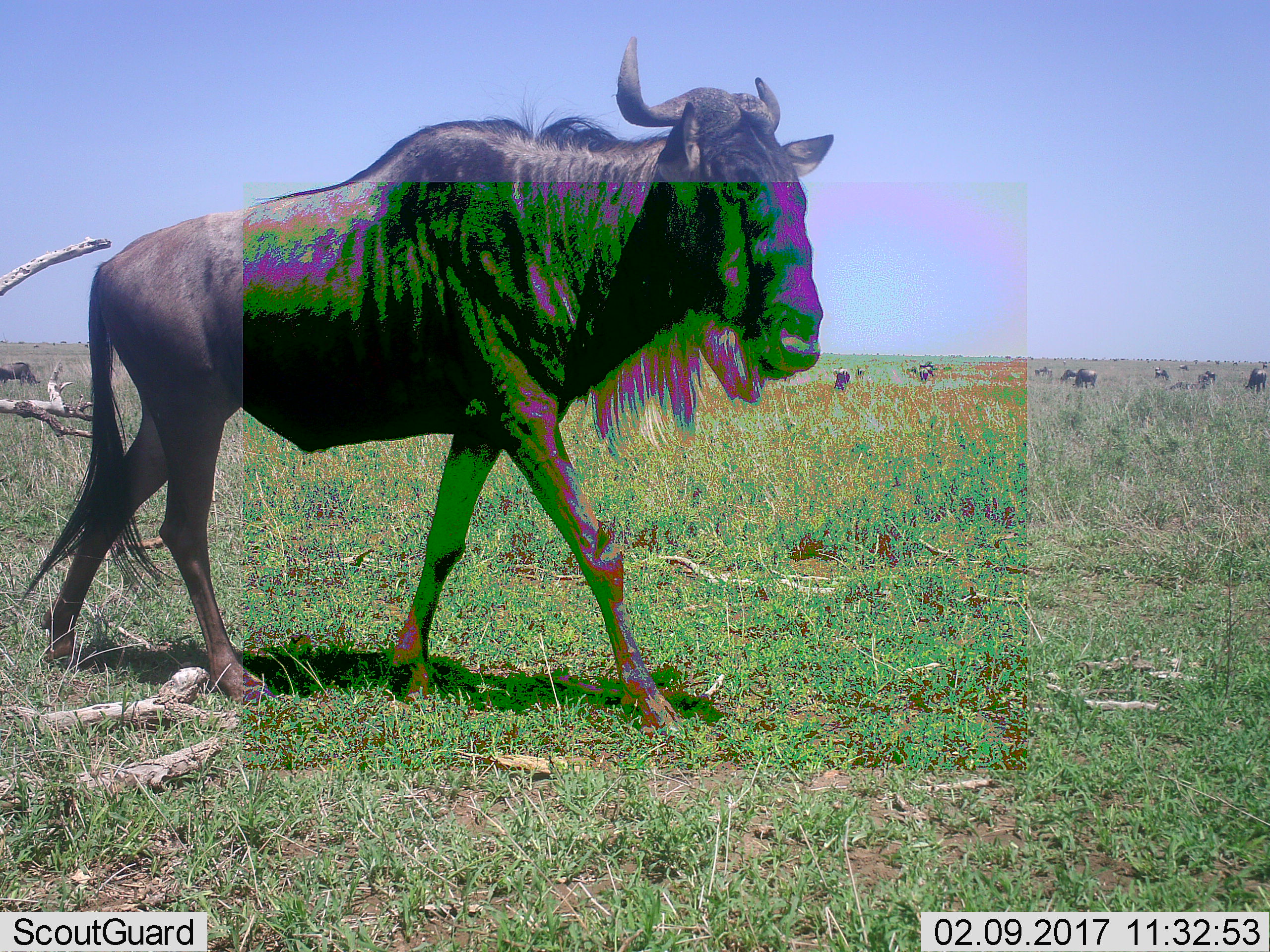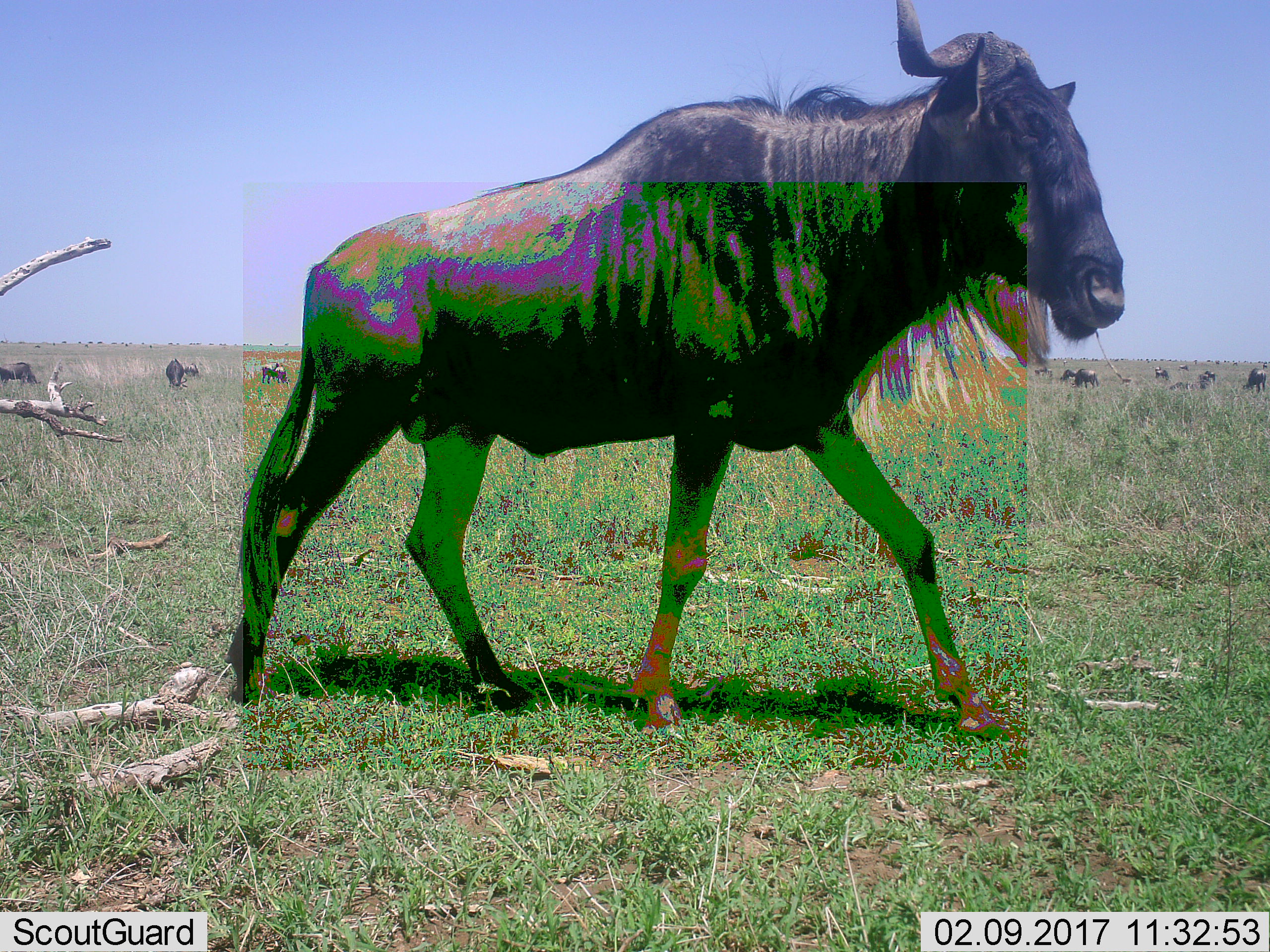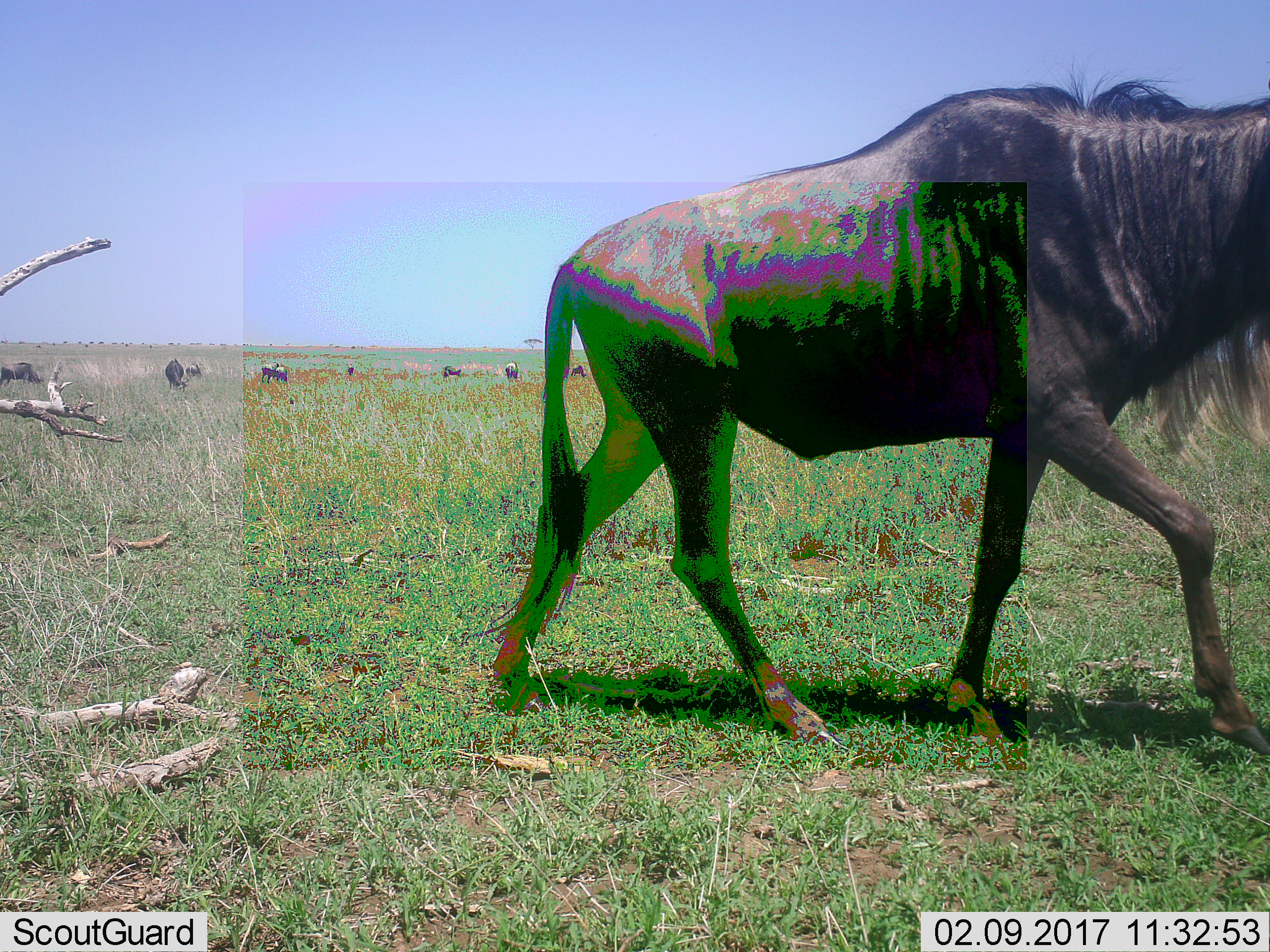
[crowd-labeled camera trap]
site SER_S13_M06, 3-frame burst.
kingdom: Animalia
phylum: Chordata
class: Mammalia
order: Artiodactyla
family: Bovidae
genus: Connochaetes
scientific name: Connochaetes taurinus taurinus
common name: blue wildebeest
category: wildebeestblue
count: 11-50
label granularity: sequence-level